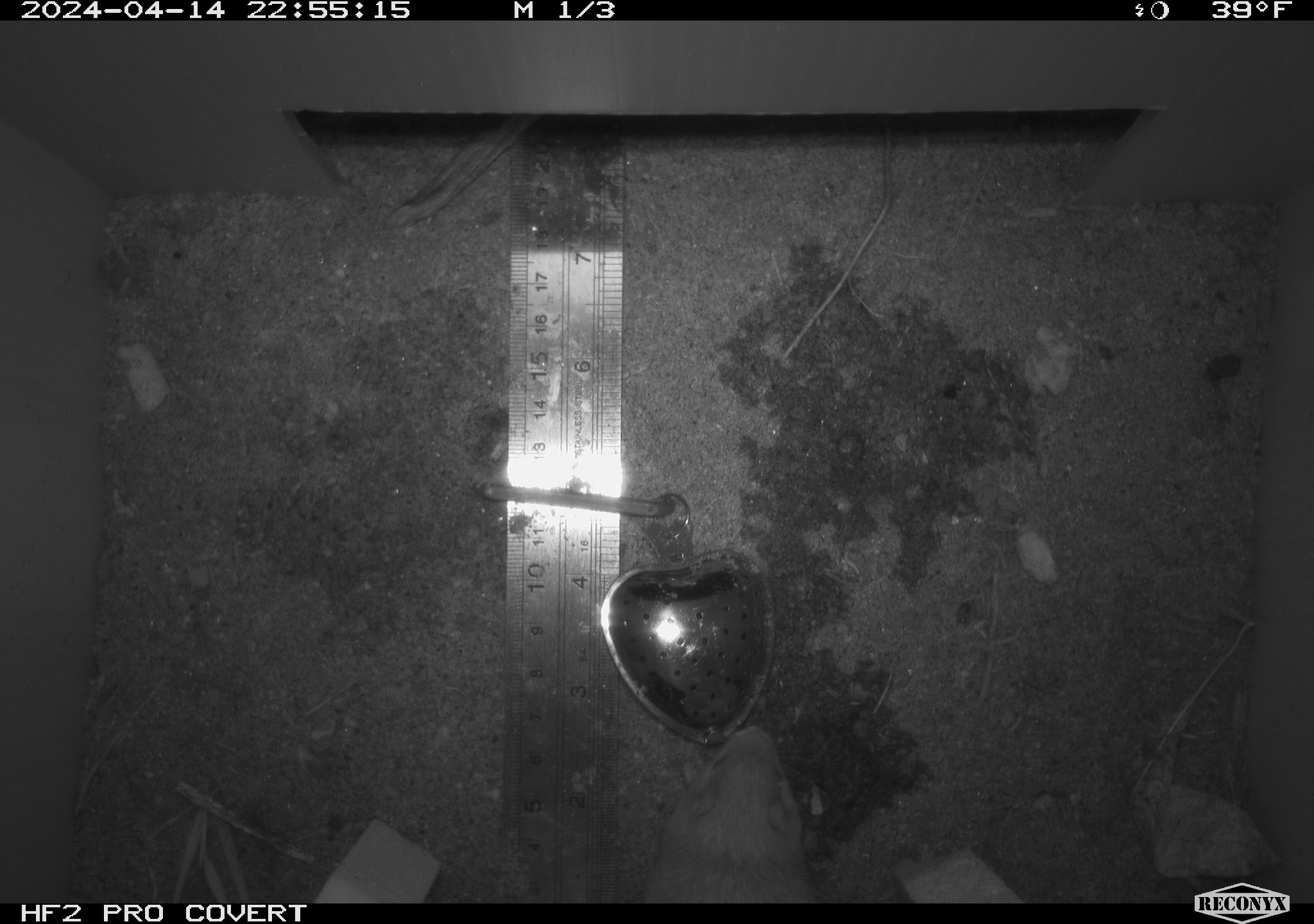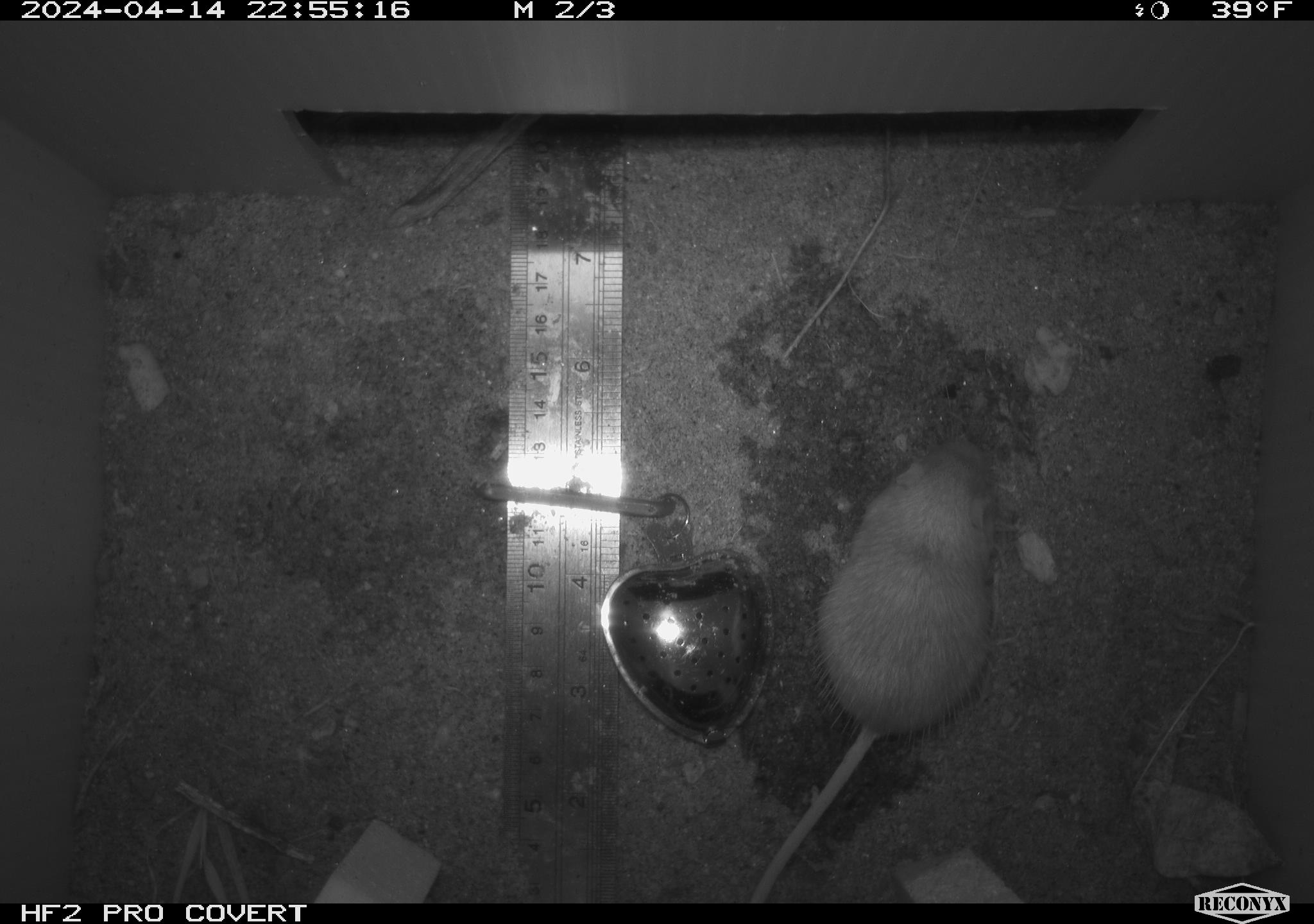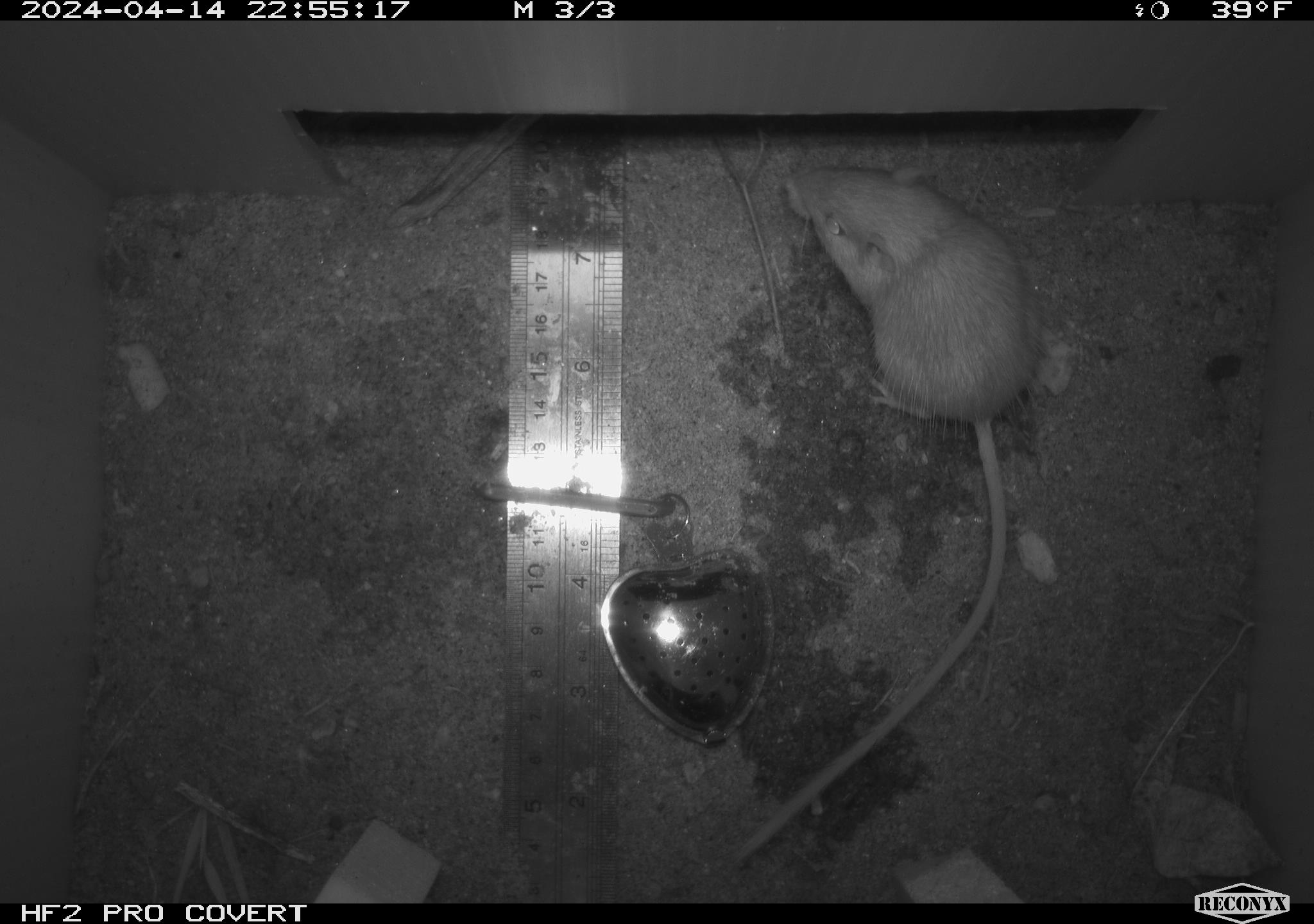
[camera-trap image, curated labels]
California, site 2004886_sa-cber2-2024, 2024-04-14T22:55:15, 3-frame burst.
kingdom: Animalia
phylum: Chordata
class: Mammalia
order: Rodentia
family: Heteromyidae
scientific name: Heteromyidae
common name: kangaroo rats and pocket mice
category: heteromyidae family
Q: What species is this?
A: Heteromyidae family (kangaroo rats and pocket mice) (Heteromyidae).